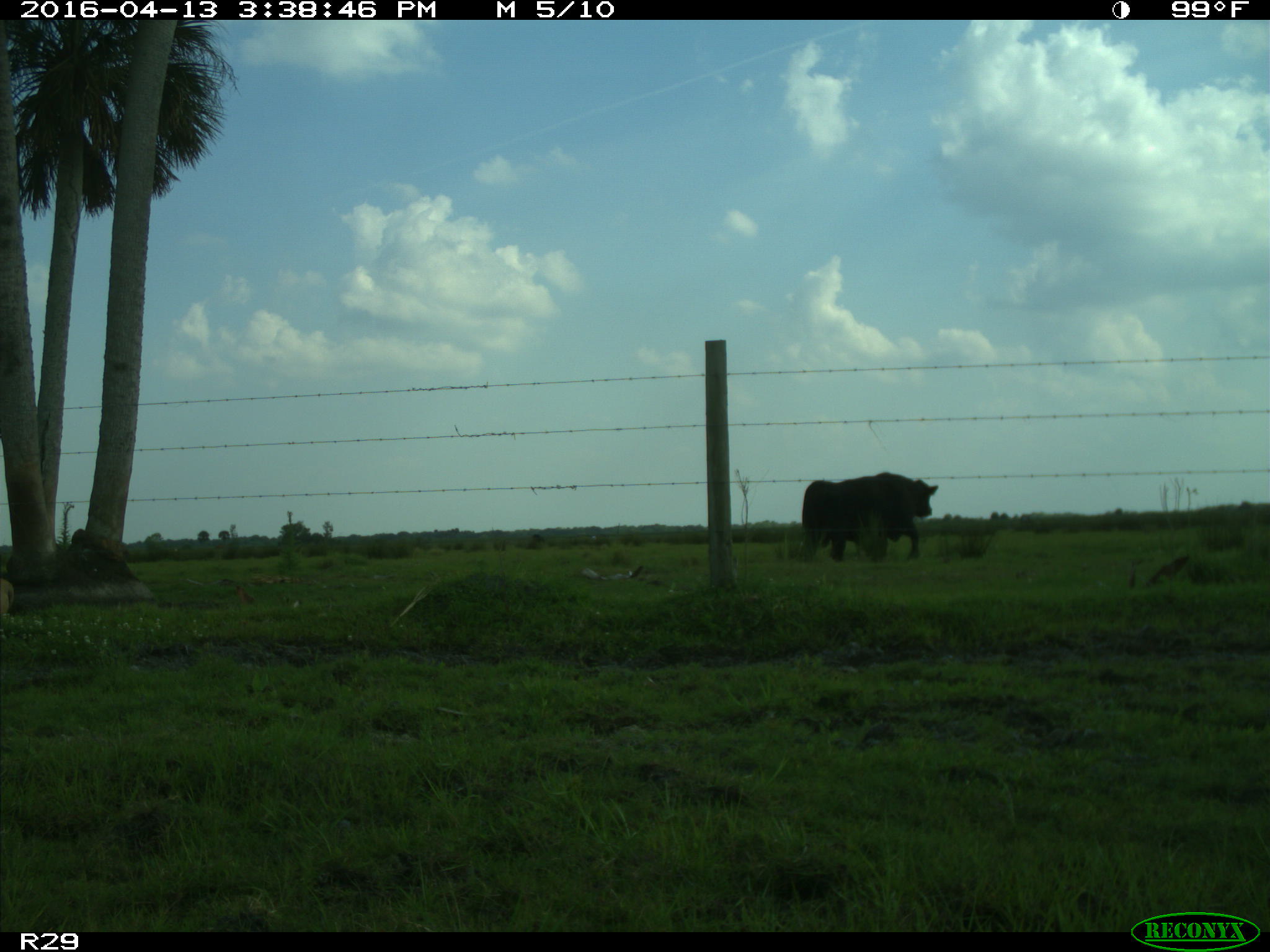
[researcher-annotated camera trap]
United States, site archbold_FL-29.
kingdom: Animalia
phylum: Chordata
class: Mammalia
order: Artiodactyla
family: Bovidae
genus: Bos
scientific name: Bos taurus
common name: domestic cow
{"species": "Bos taurus (domestic cow)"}